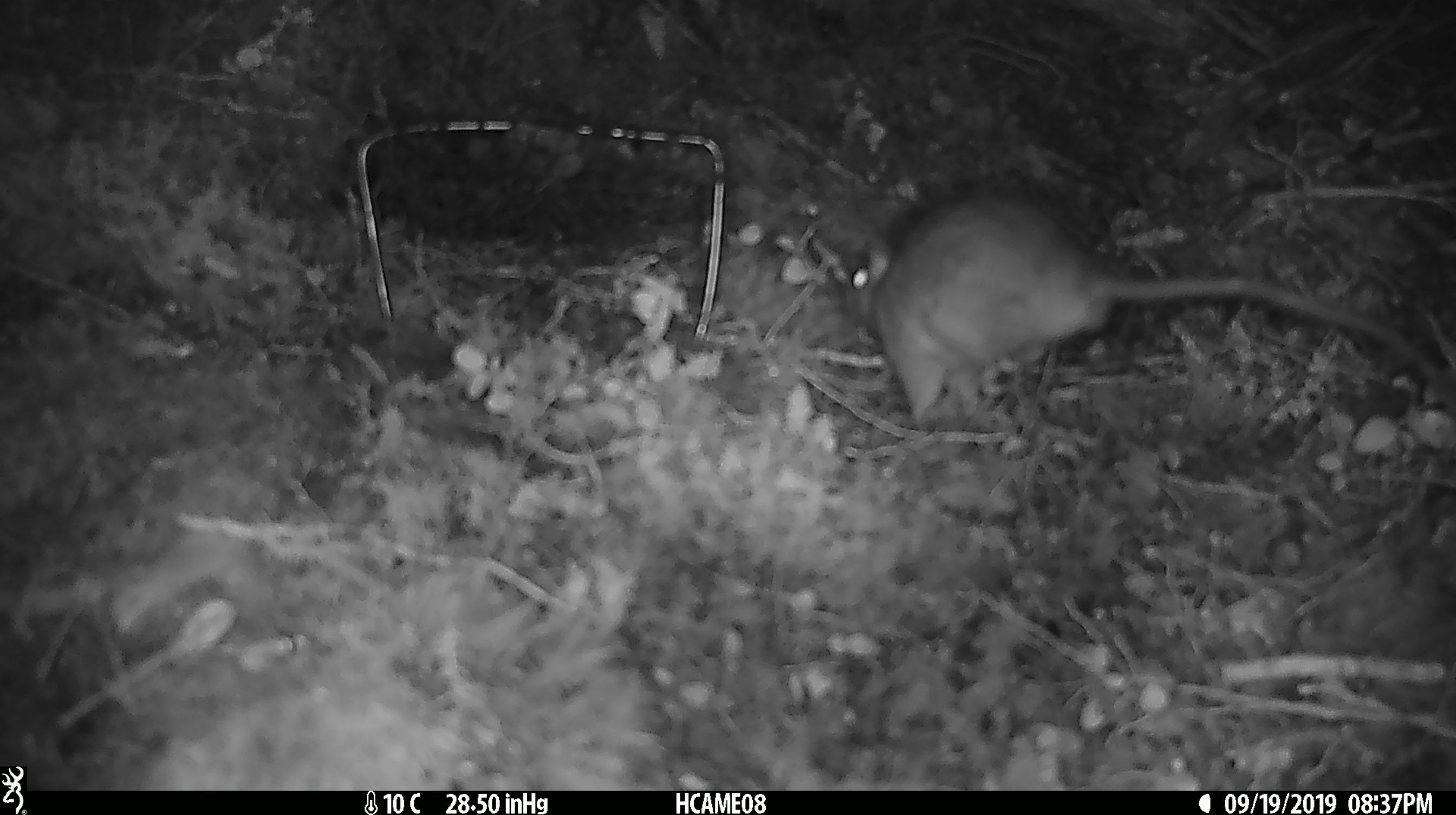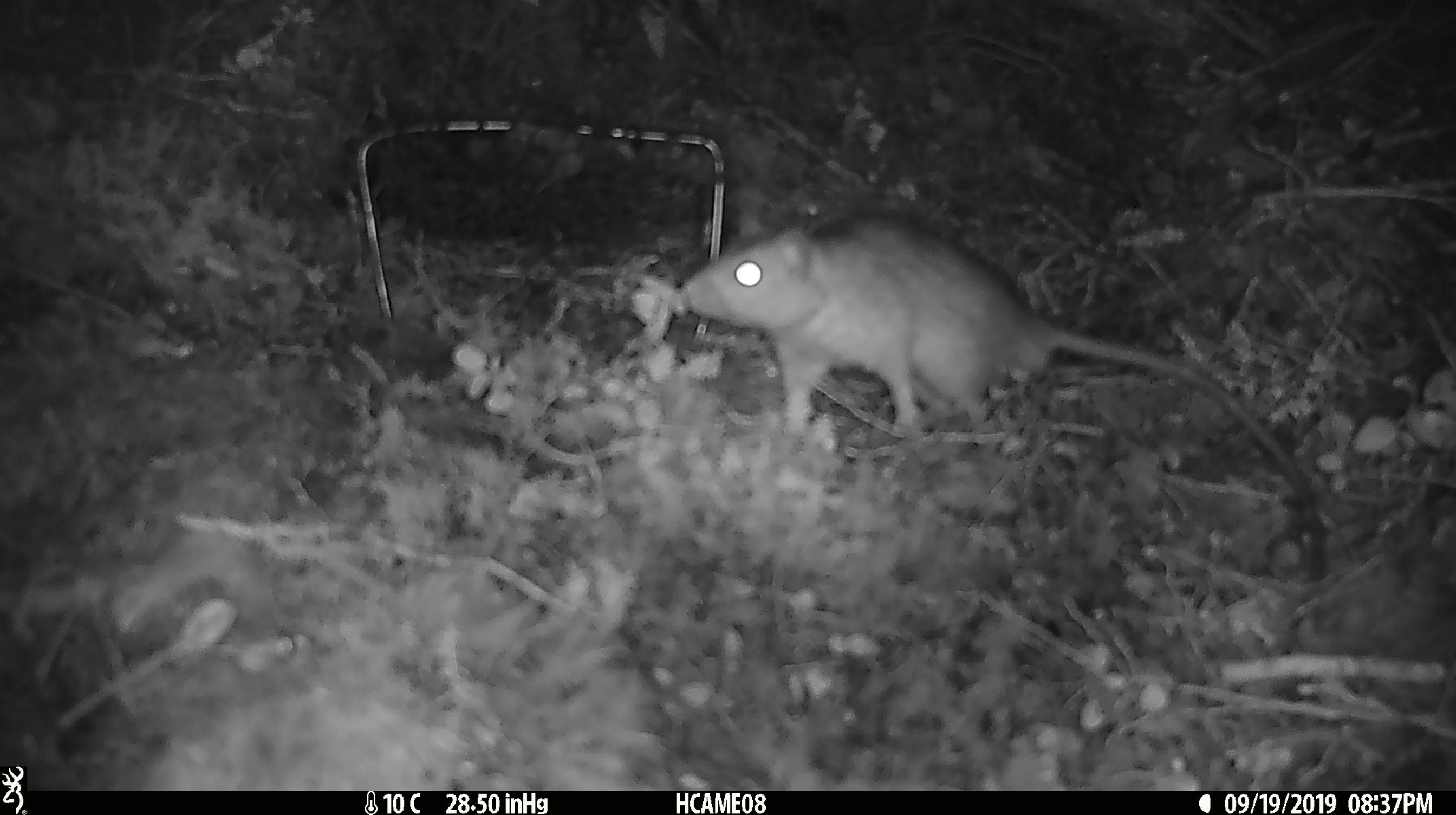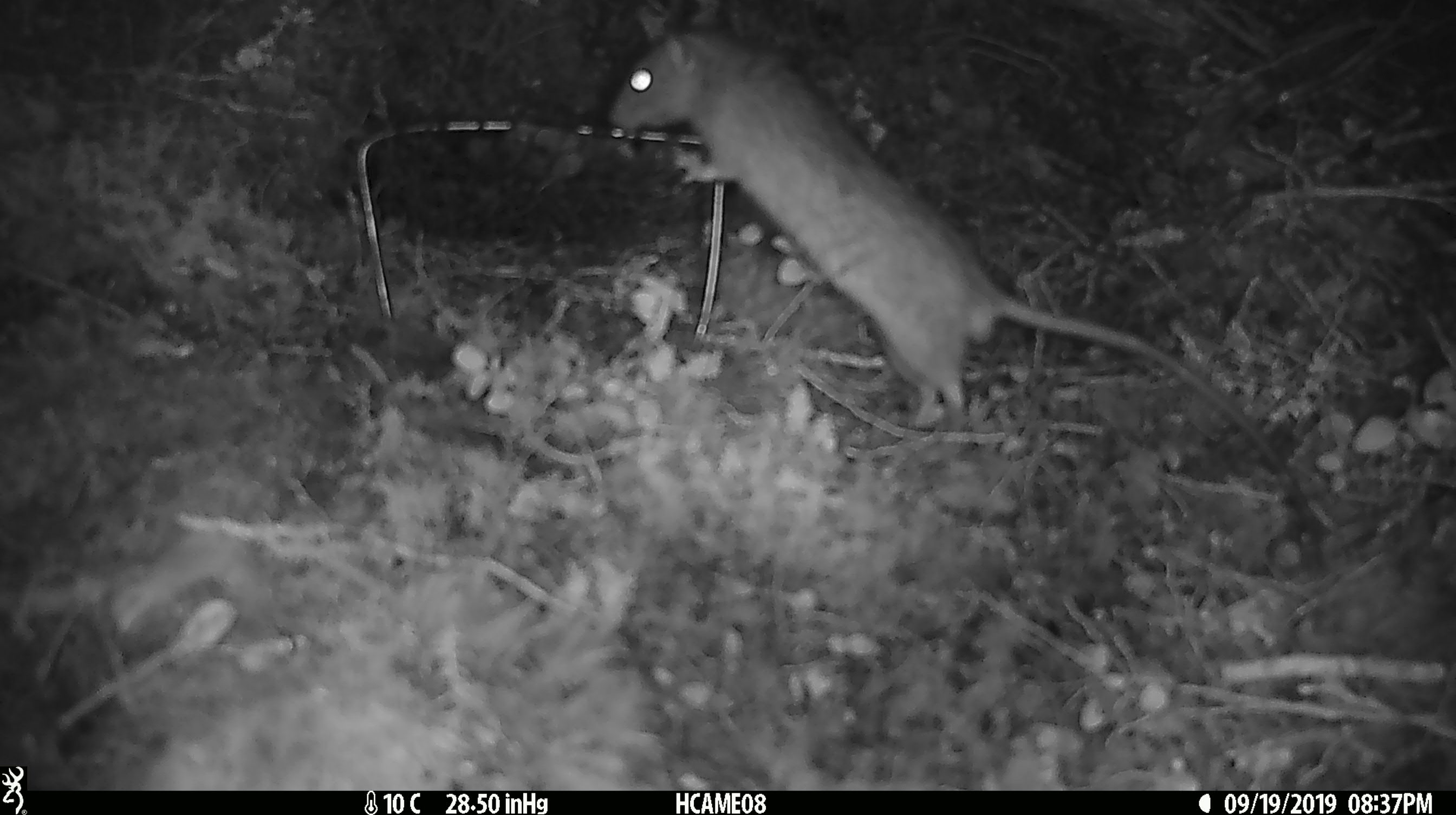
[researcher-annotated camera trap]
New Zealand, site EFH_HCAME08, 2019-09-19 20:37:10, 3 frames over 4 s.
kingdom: Animalia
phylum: Chordata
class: Mammalia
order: Rodentia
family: Muridae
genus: Rattus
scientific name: Rattus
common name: rat